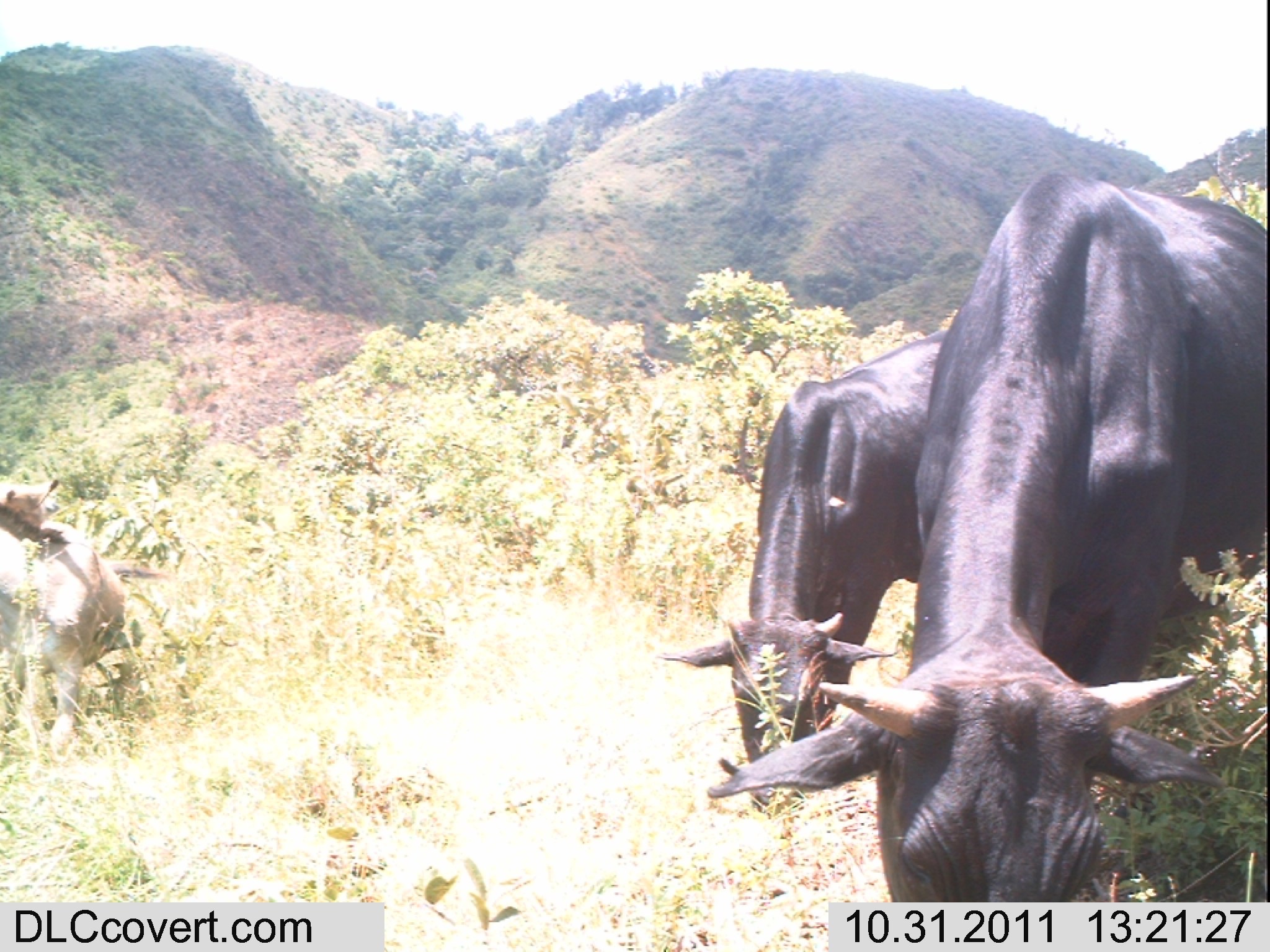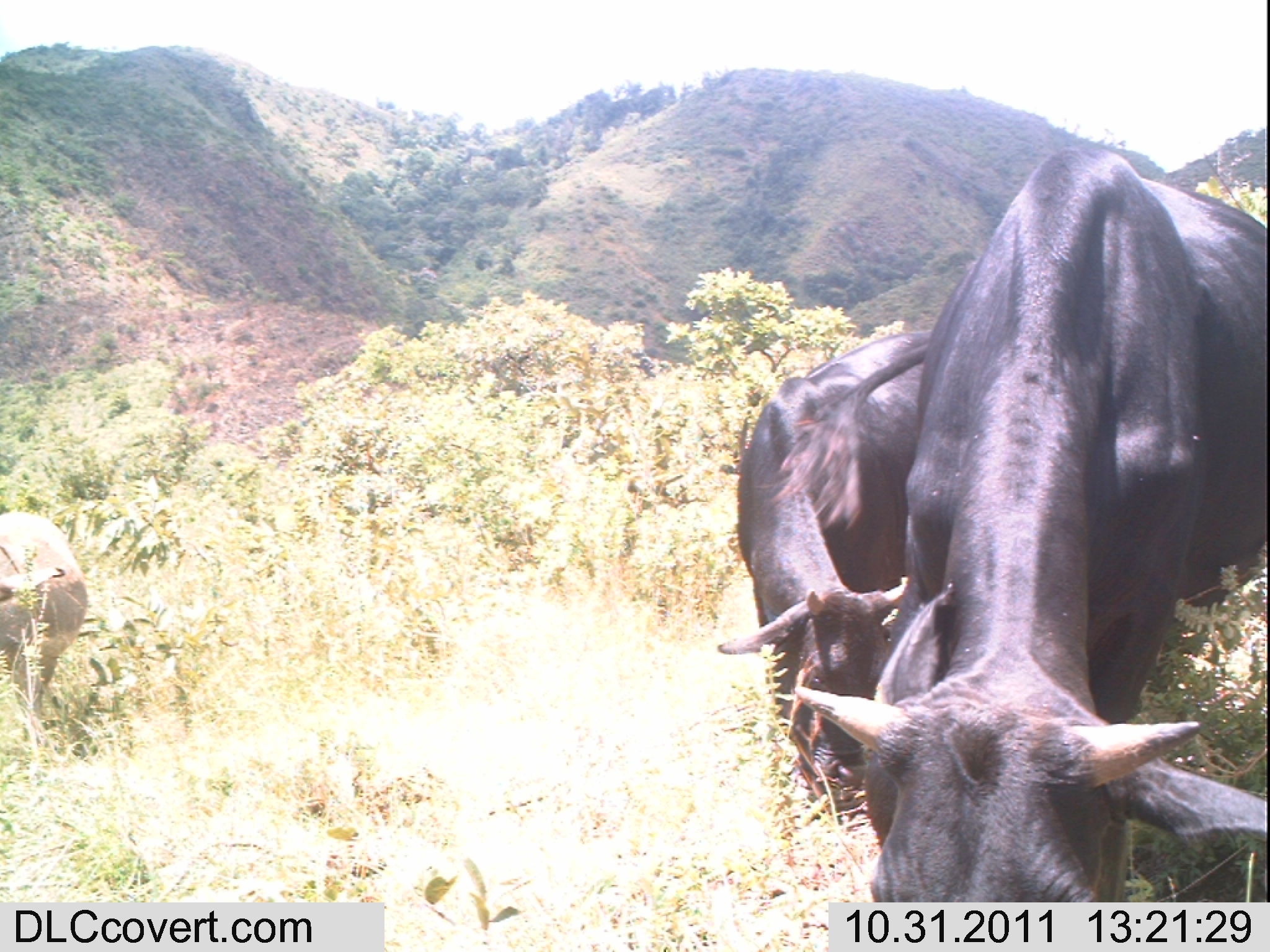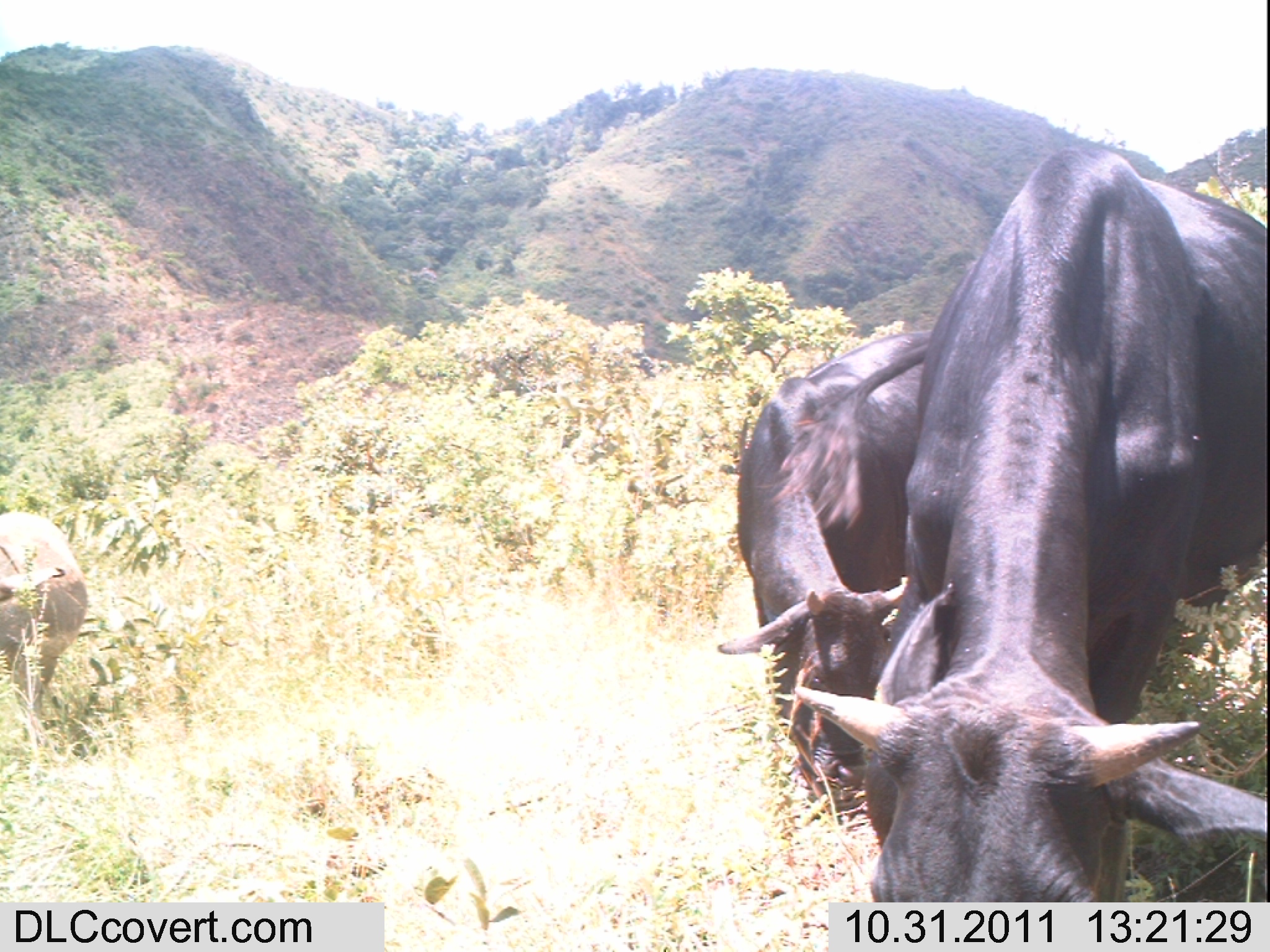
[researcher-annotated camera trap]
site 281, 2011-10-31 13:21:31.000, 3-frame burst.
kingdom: Animalia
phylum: Chordata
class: Mammalia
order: Perissodactyla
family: Equidae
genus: Equus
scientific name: Equus africanus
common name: african wild ass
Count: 1.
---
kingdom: Animalia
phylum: Chordata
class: Mammalia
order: Artiodactyla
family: Bovidae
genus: Bos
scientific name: Bos taurus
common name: domestic cattle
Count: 2.